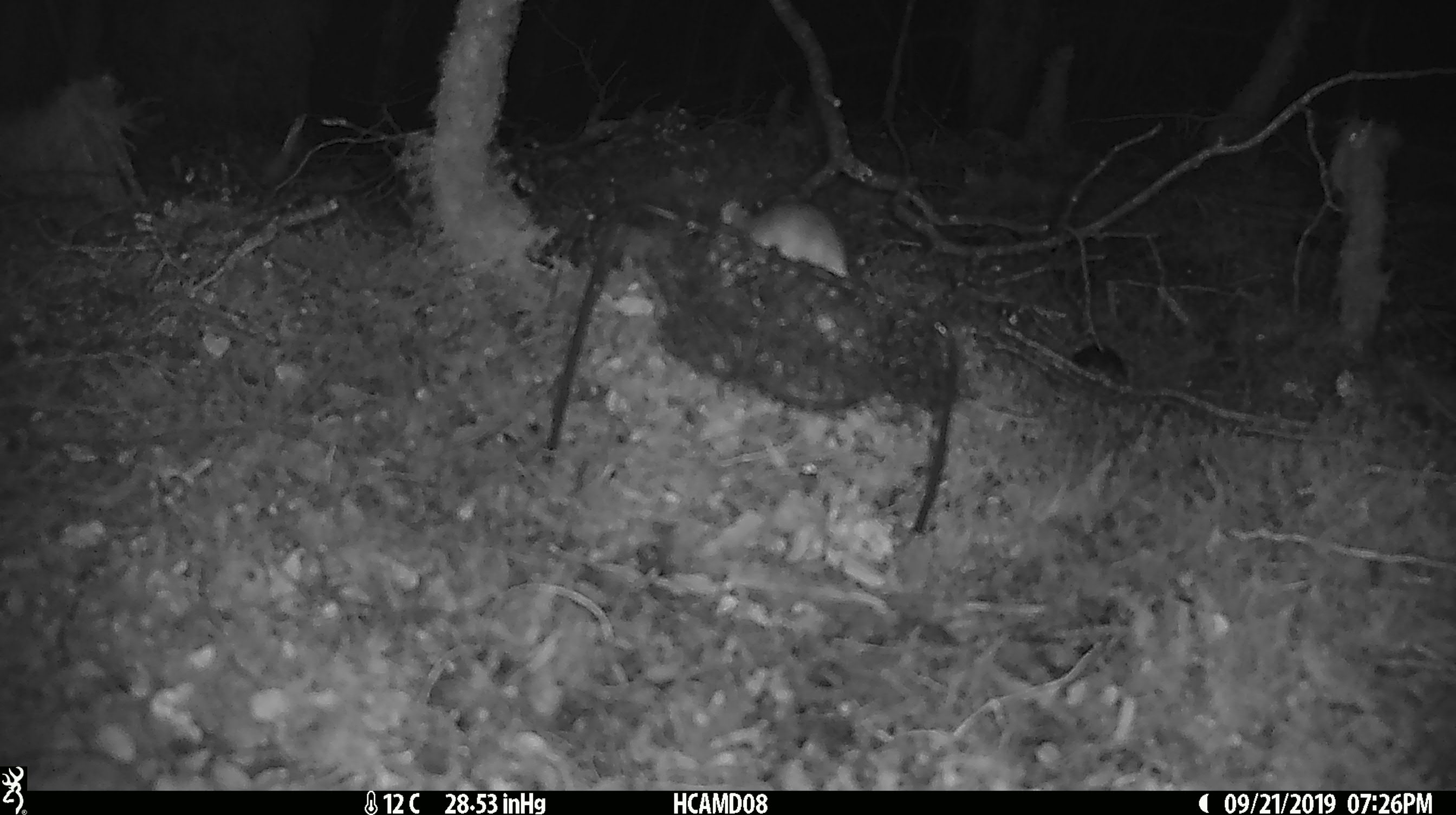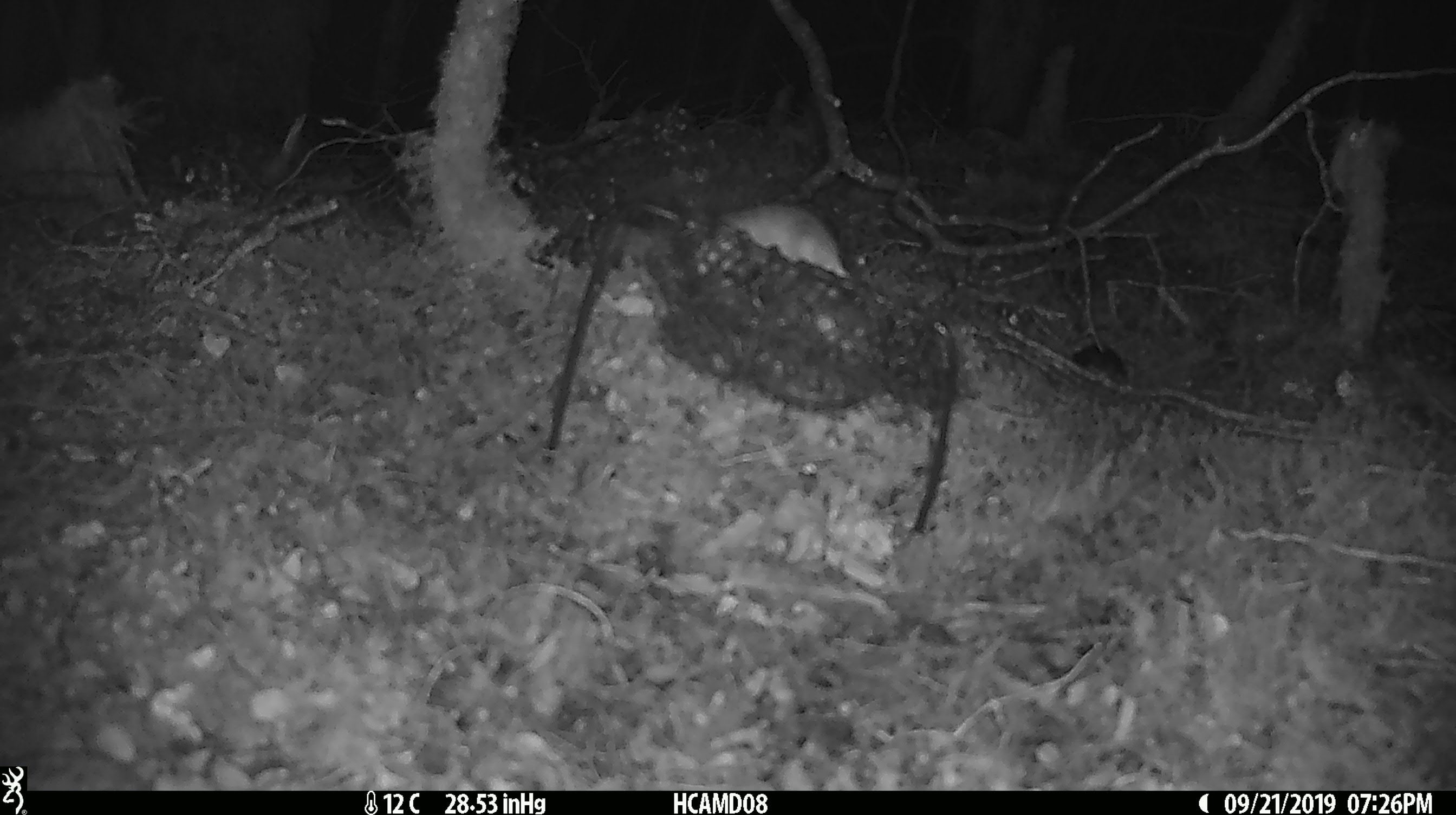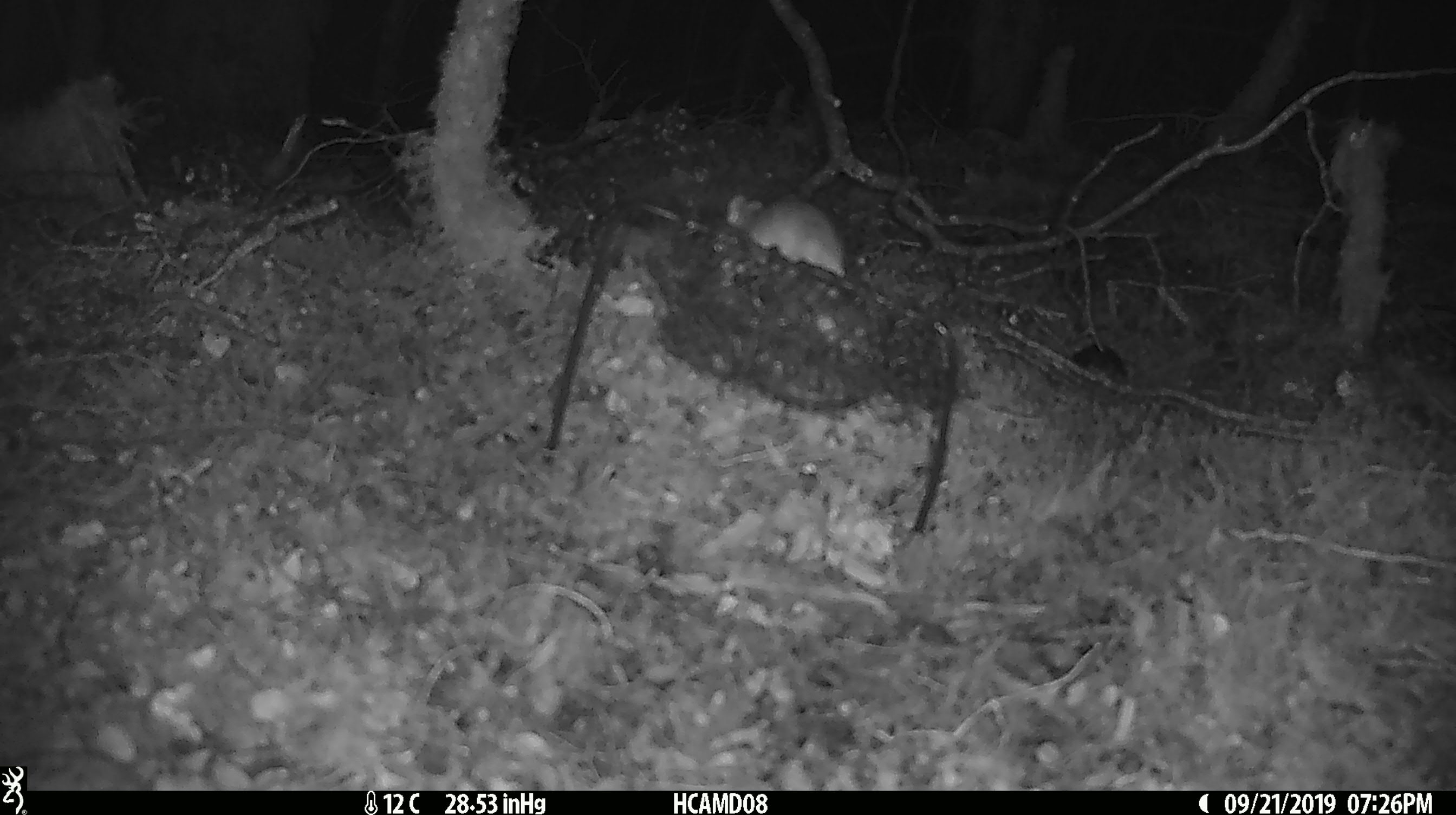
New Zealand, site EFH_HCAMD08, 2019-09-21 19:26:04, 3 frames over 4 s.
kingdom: Animalia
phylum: Chordata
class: Mammalia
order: Rodentia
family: Muridae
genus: Mus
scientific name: Mus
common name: mouse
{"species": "mouse (Mus)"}